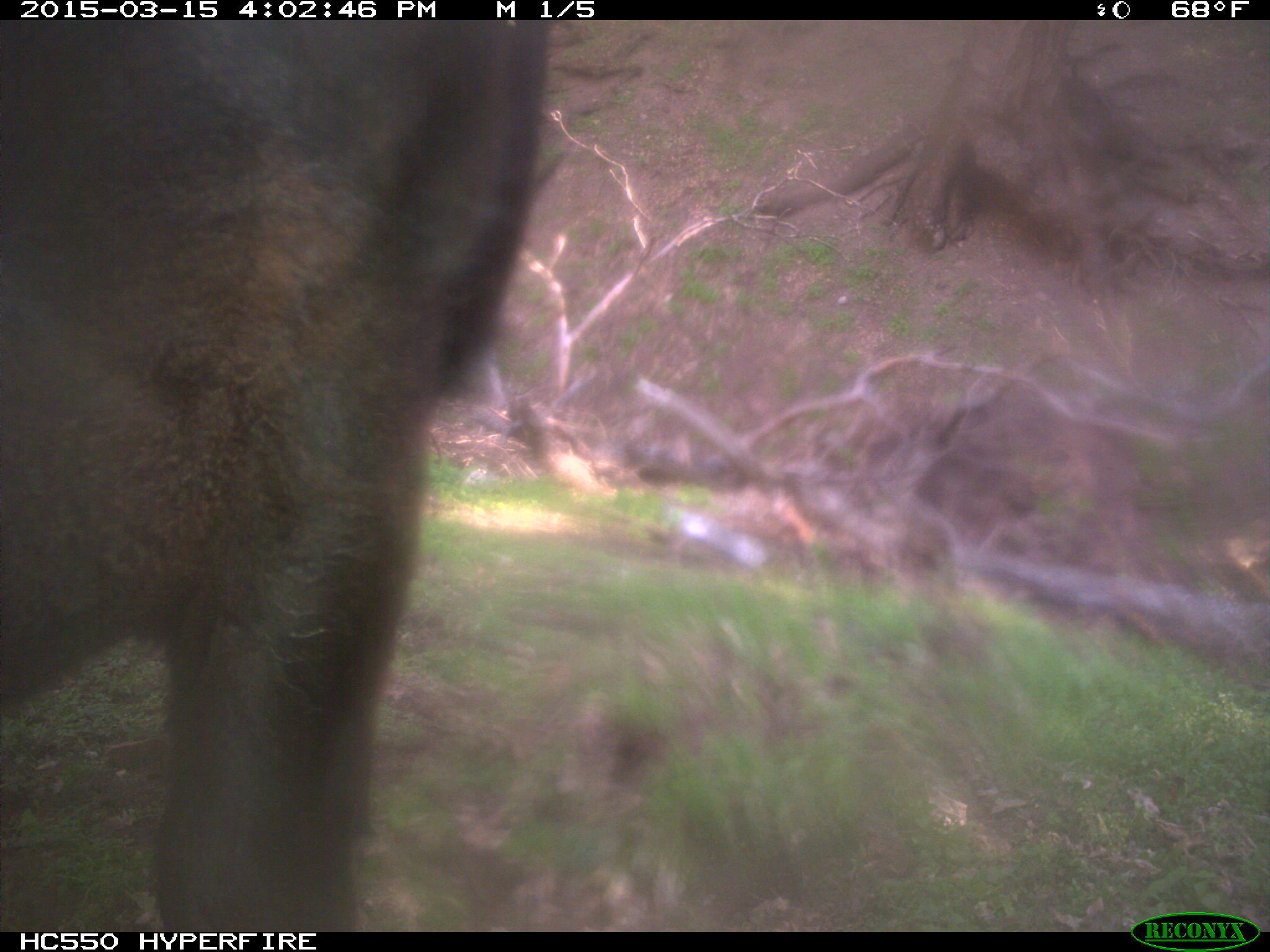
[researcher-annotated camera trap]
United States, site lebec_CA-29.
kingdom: Animalia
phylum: Chordata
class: Mammalia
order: Artiodactyla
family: Bovidae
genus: Bos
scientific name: Bos taurus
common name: domestic cow